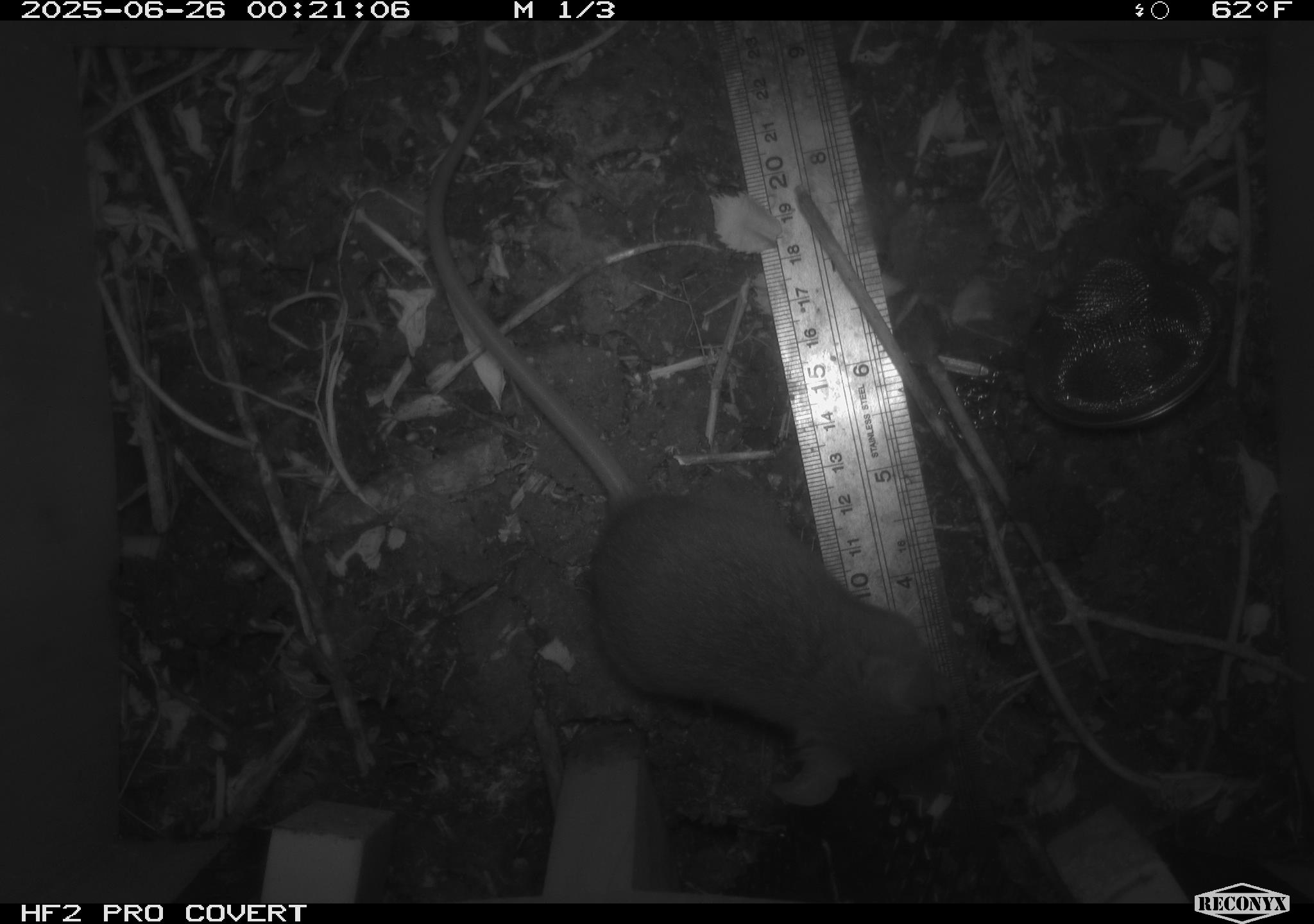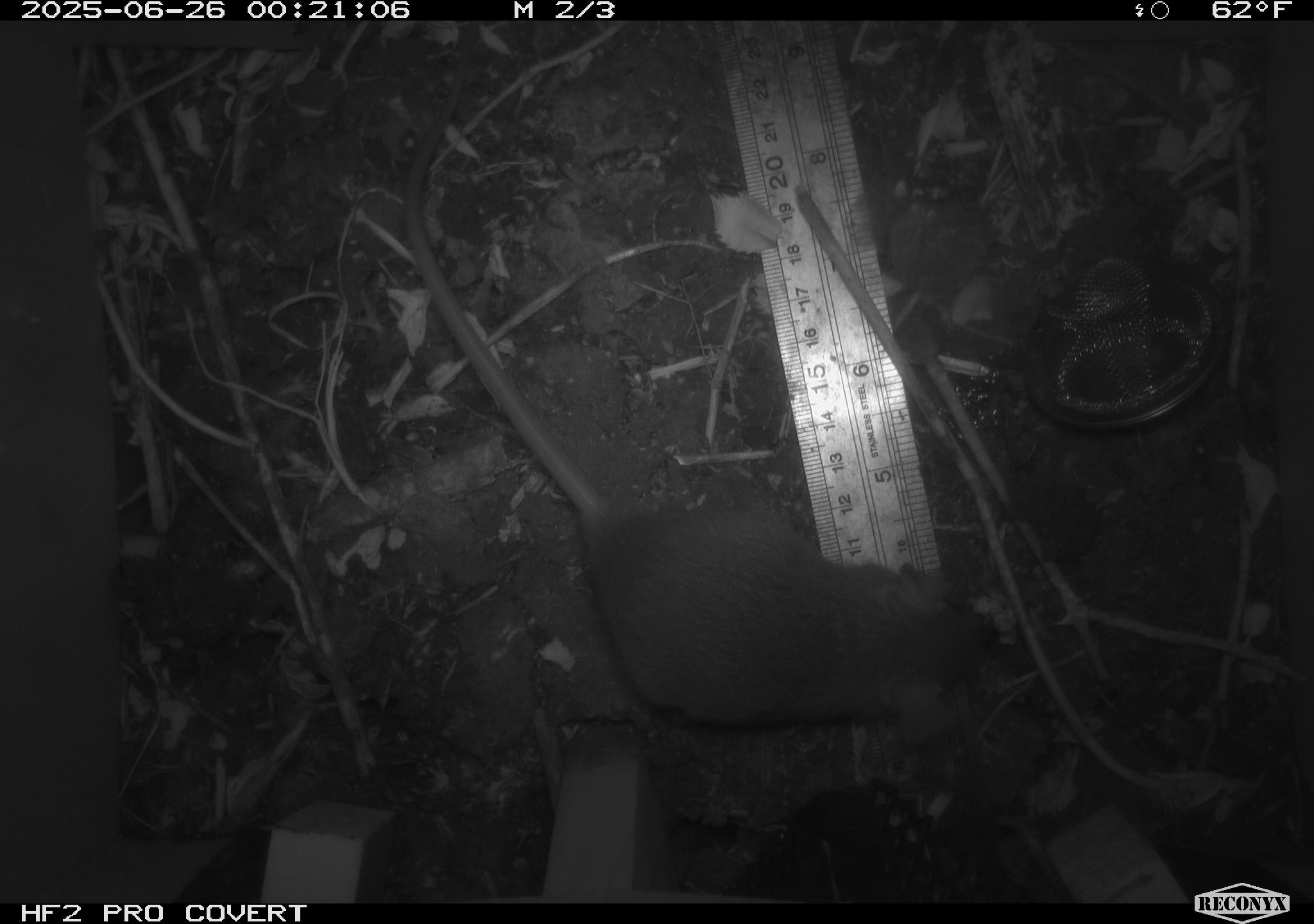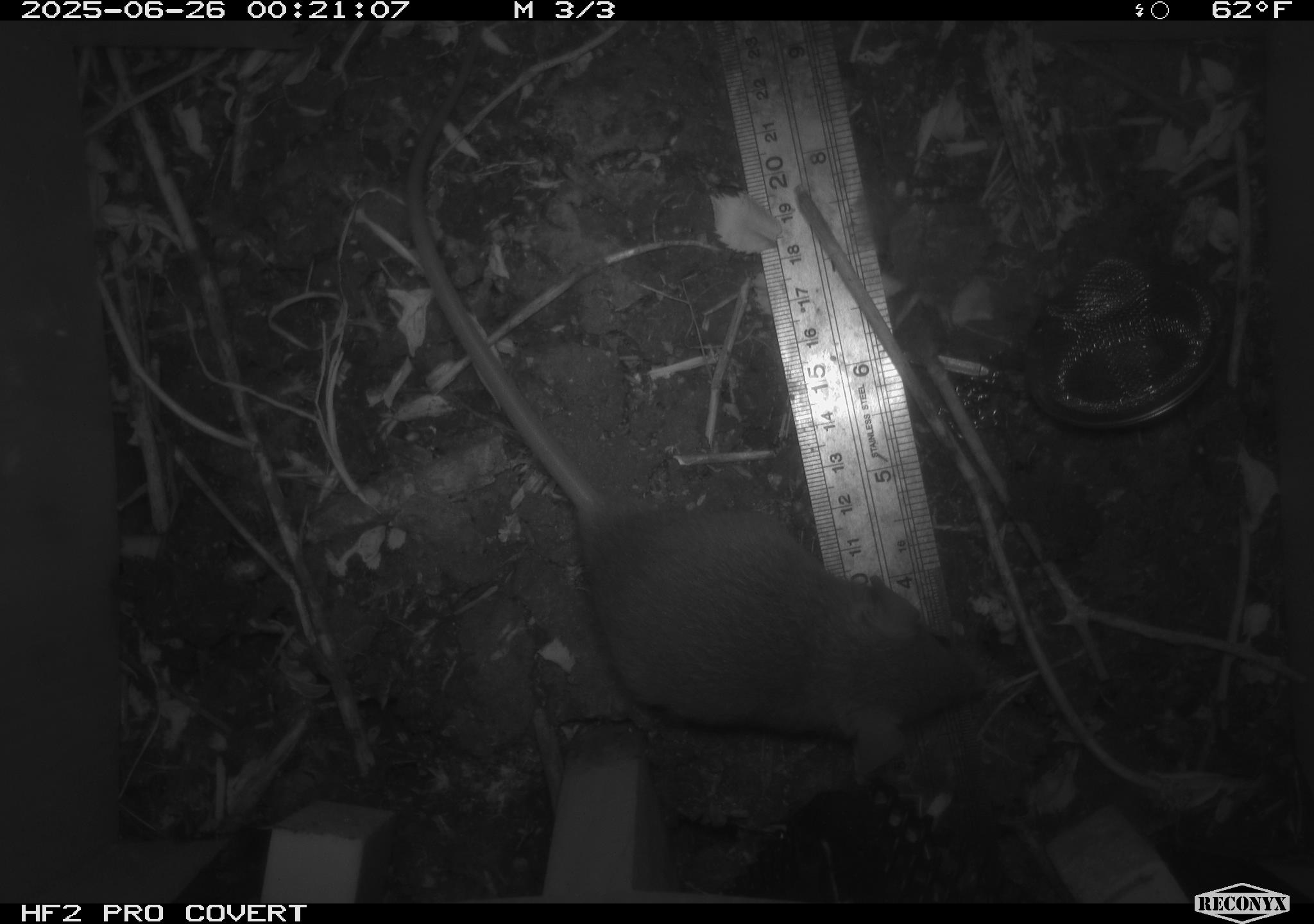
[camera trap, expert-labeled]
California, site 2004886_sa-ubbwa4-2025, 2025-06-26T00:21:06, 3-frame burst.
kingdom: Animalia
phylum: Chordata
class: Mammalia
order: Rodentia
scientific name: Rodentia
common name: rodent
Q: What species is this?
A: Rodent (Rodentia).